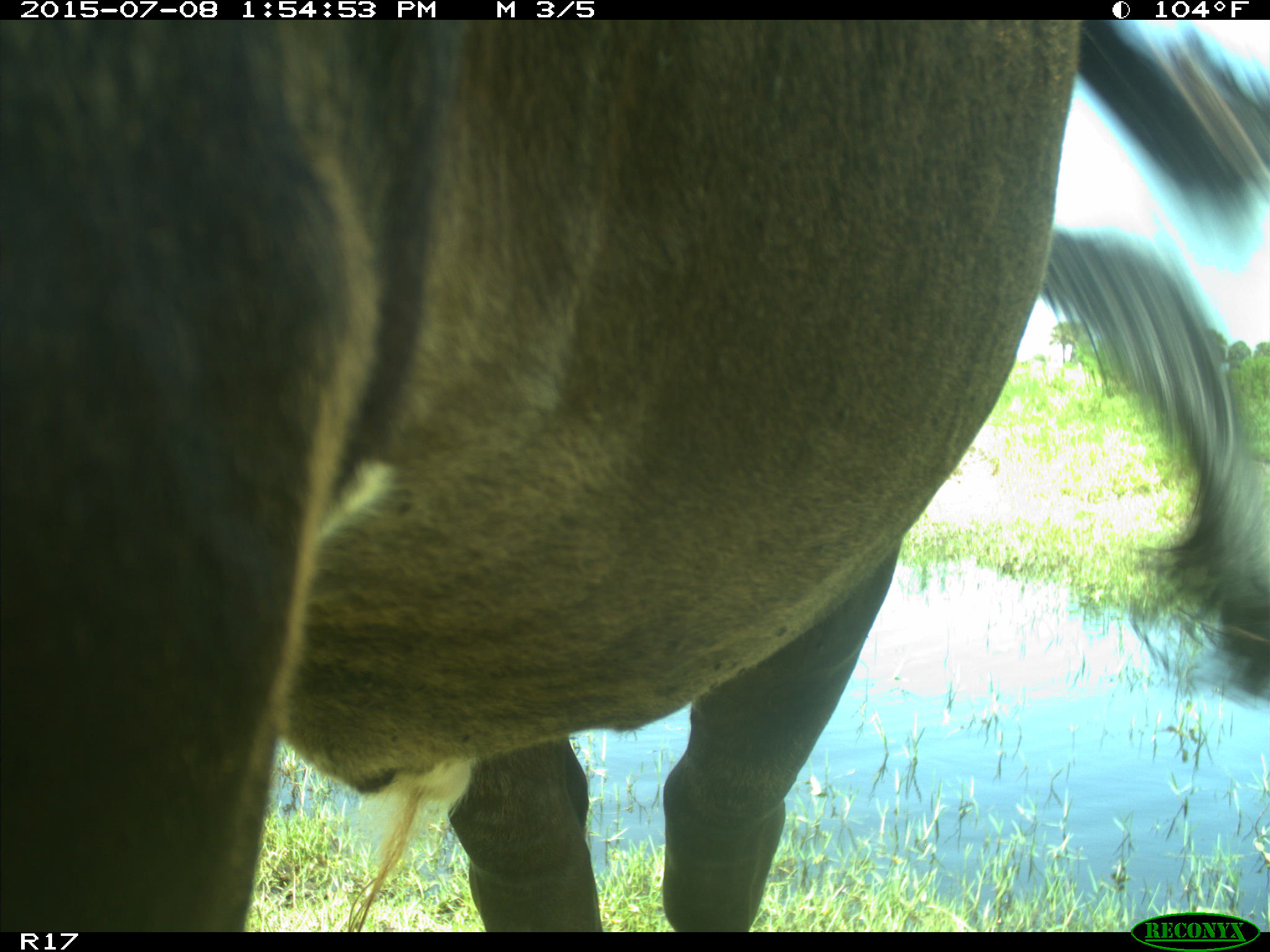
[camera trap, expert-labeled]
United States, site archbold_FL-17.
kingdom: Animalia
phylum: Chordata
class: Mammalia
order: Artiodactyla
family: Bovidae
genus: Bos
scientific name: Bos taurus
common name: domestic cow